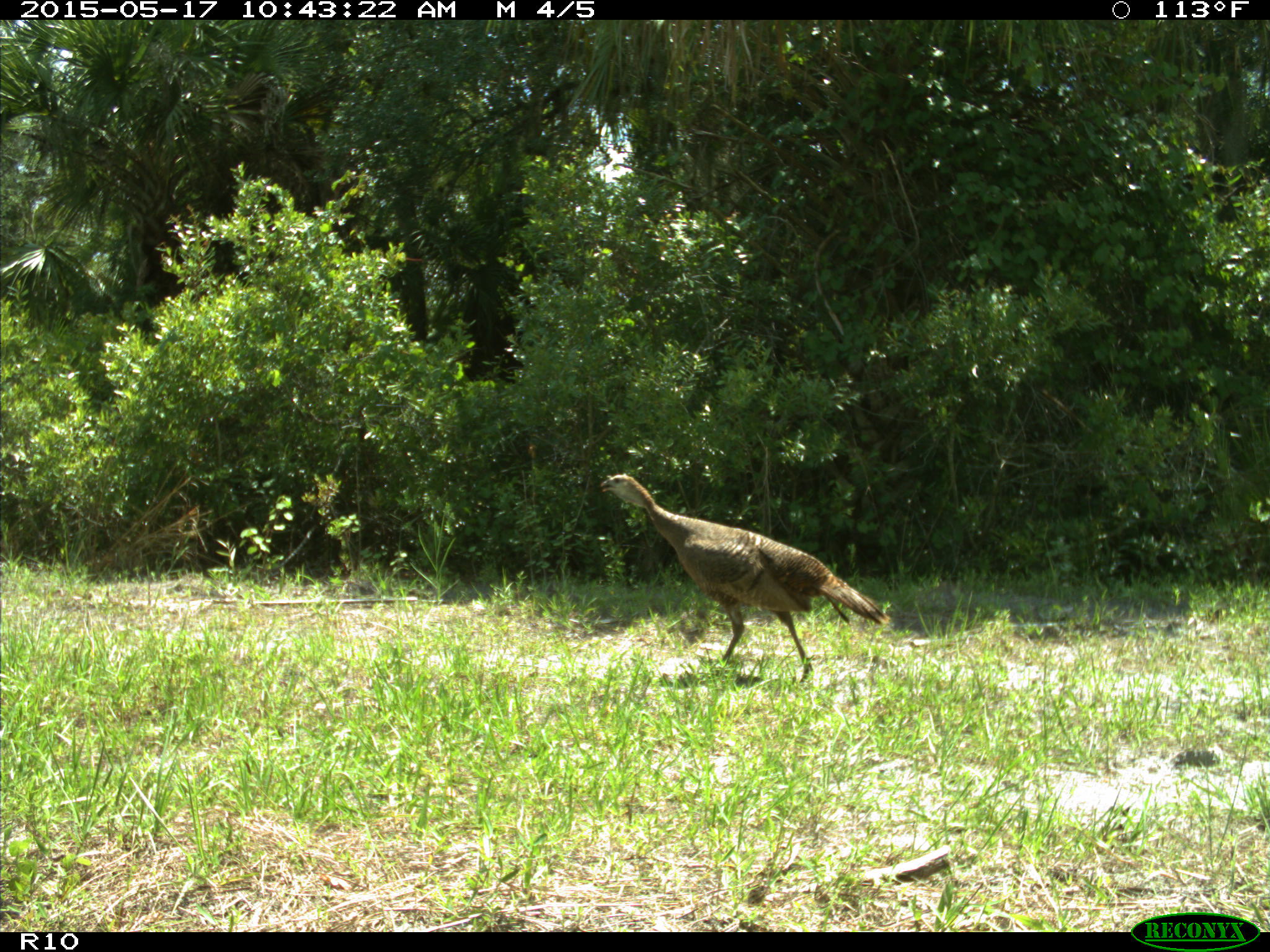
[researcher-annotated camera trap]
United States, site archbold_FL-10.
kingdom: Animalia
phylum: Chordata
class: Aves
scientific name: Aves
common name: birds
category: unidentified bird